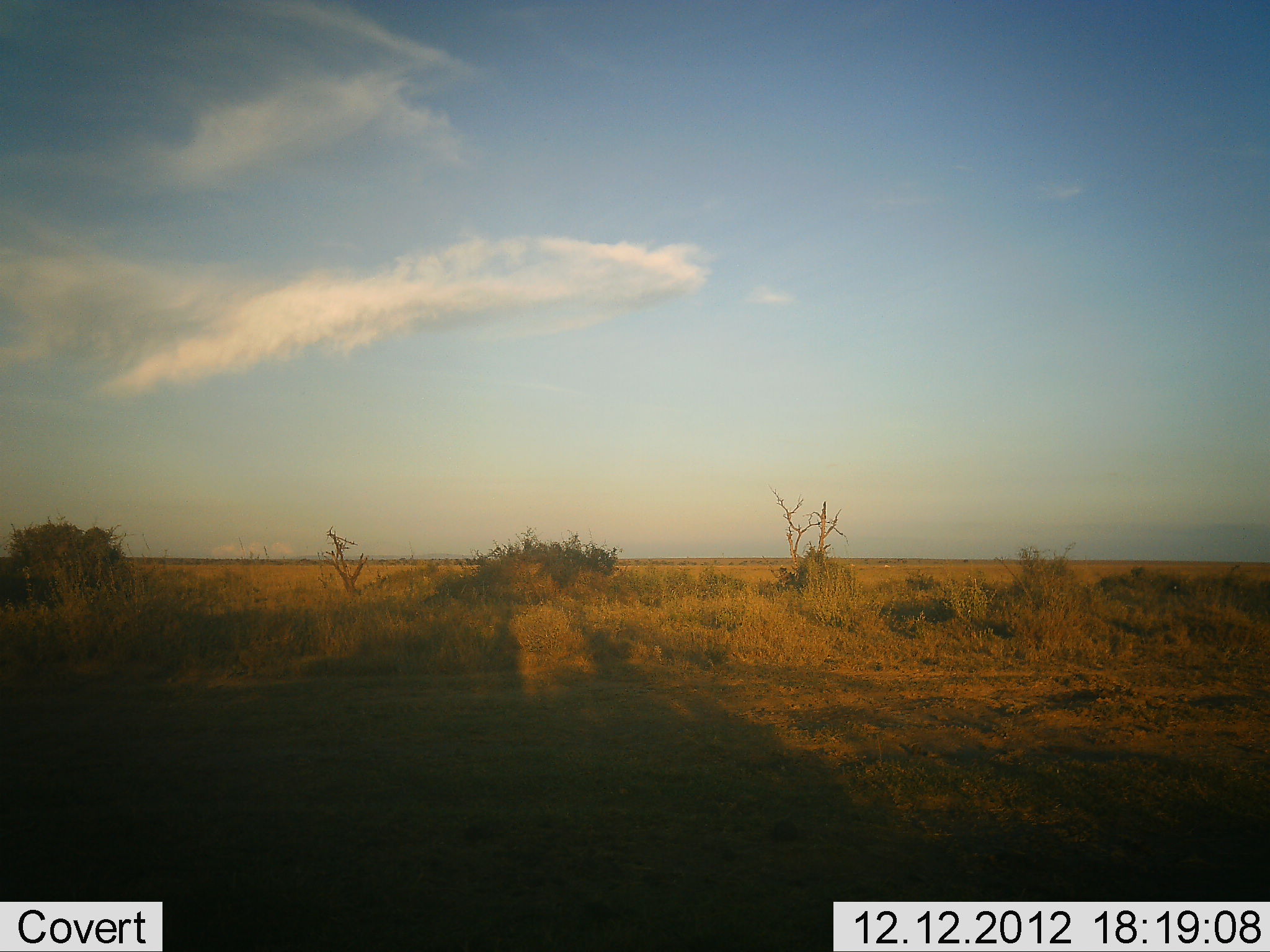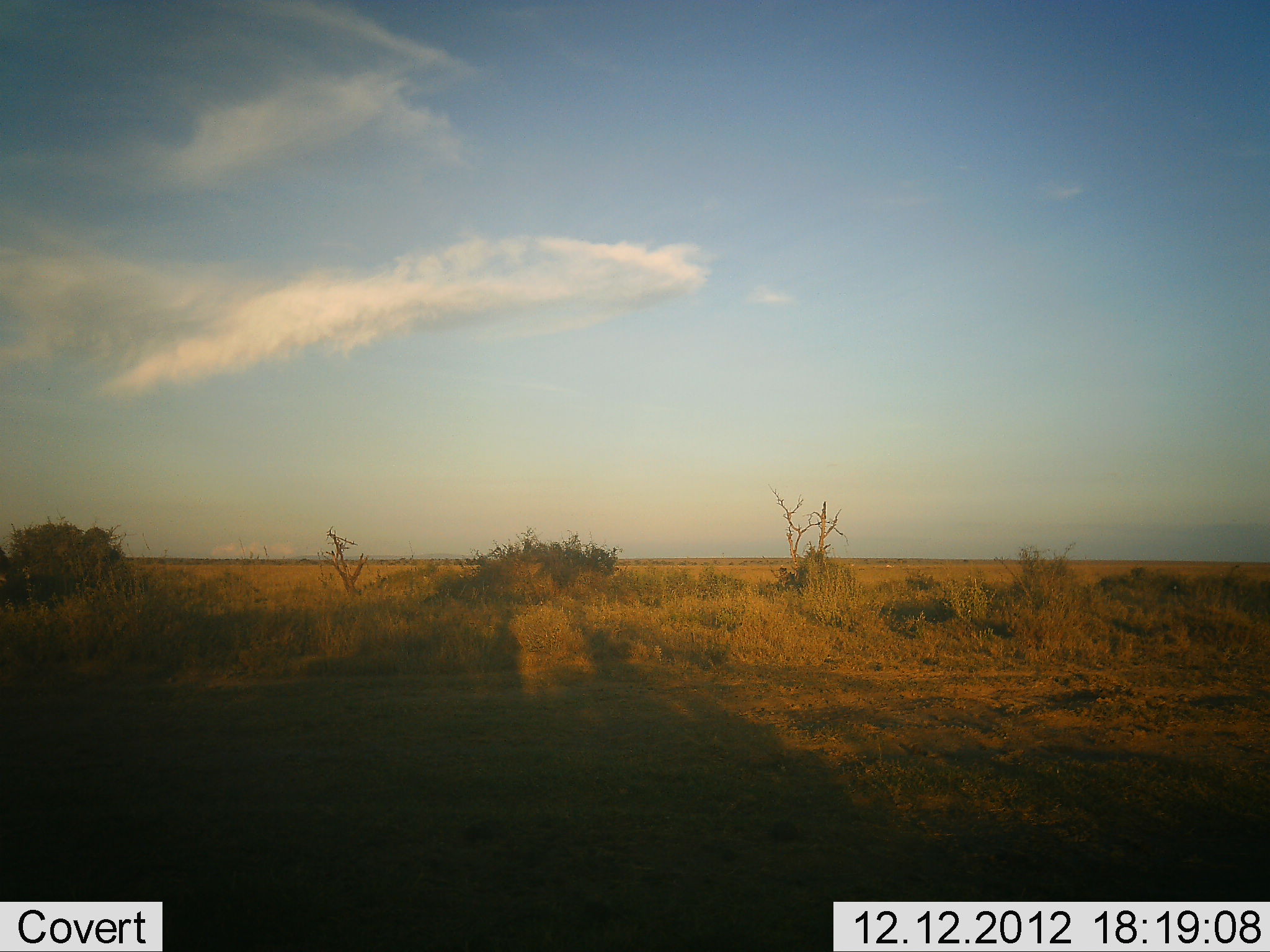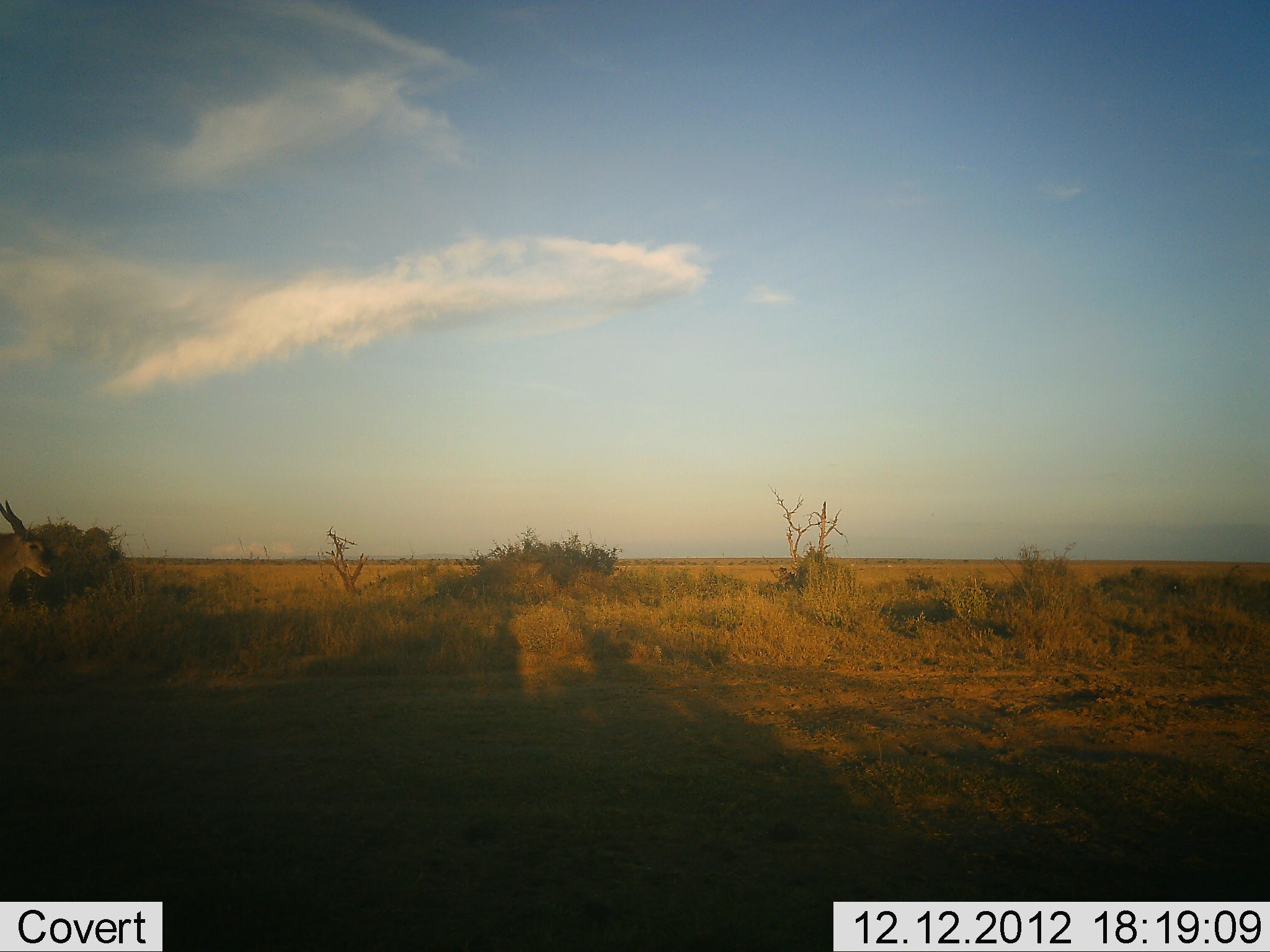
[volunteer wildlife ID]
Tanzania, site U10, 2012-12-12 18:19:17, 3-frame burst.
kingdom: Animalia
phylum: Chordata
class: Mammalia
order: Artiodactyla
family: Bovidae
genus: Tragelaphus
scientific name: Tragelaphus oryx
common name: eland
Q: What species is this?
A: Eland (Tragelaphus oryx).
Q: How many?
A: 1.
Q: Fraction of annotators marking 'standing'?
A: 10%.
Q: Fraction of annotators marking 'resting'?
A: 0%.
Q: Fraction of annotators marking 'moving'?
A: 100%.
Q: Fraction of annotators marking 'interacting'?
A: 0%.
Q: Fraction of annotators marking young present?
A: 0%.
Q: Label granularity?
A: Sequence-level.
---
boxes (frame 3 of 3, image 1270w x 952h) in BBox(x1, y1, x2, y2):
animal: BBox(0, 499, 54, 620)